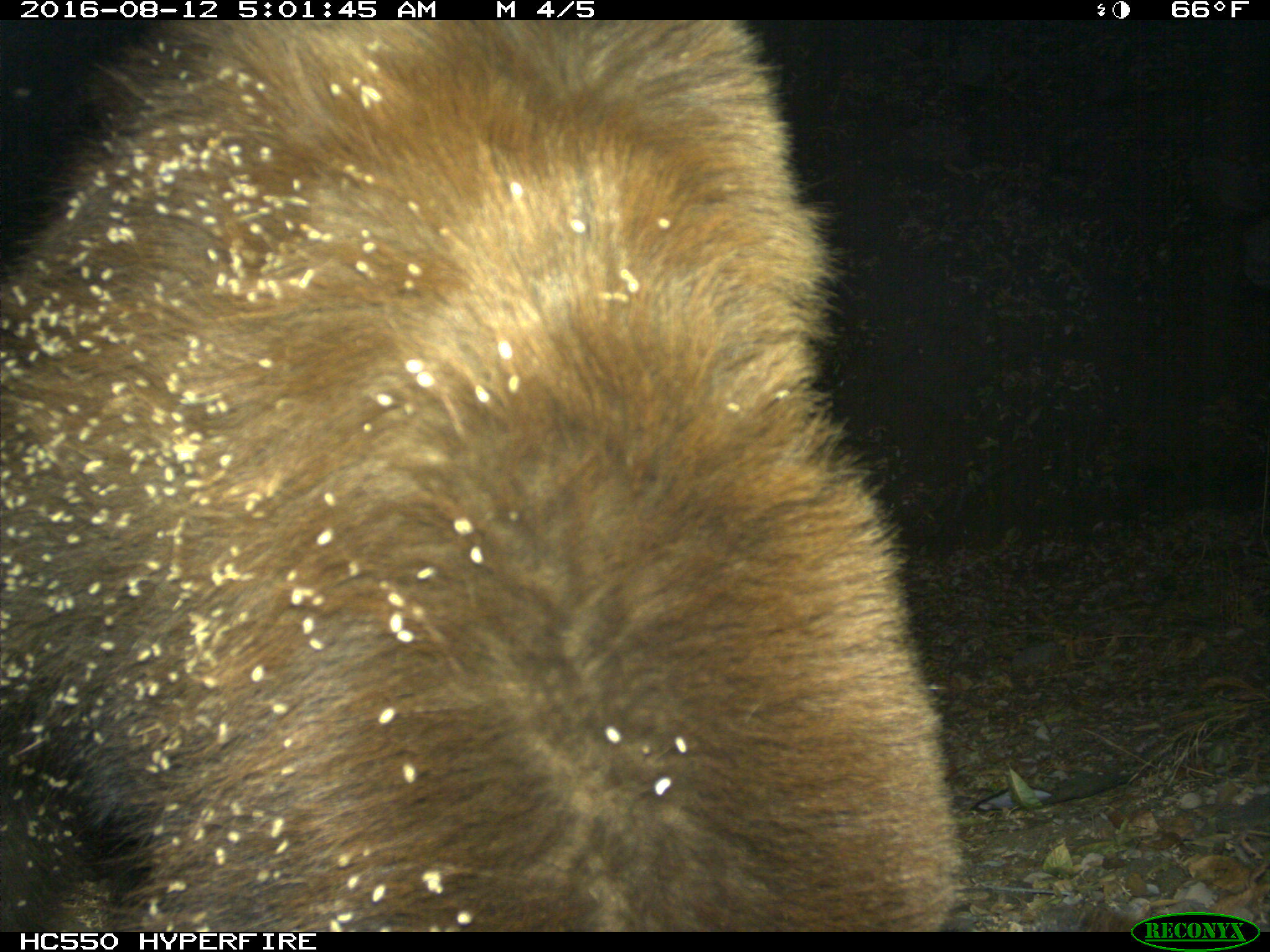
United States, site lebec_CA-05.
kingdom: Animalia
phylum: Chordata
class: Mammalia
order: Carnivora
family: Ursidae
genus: Ursus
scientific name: Ursus americanus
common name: american black bear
Ursus americanus (american black bear).